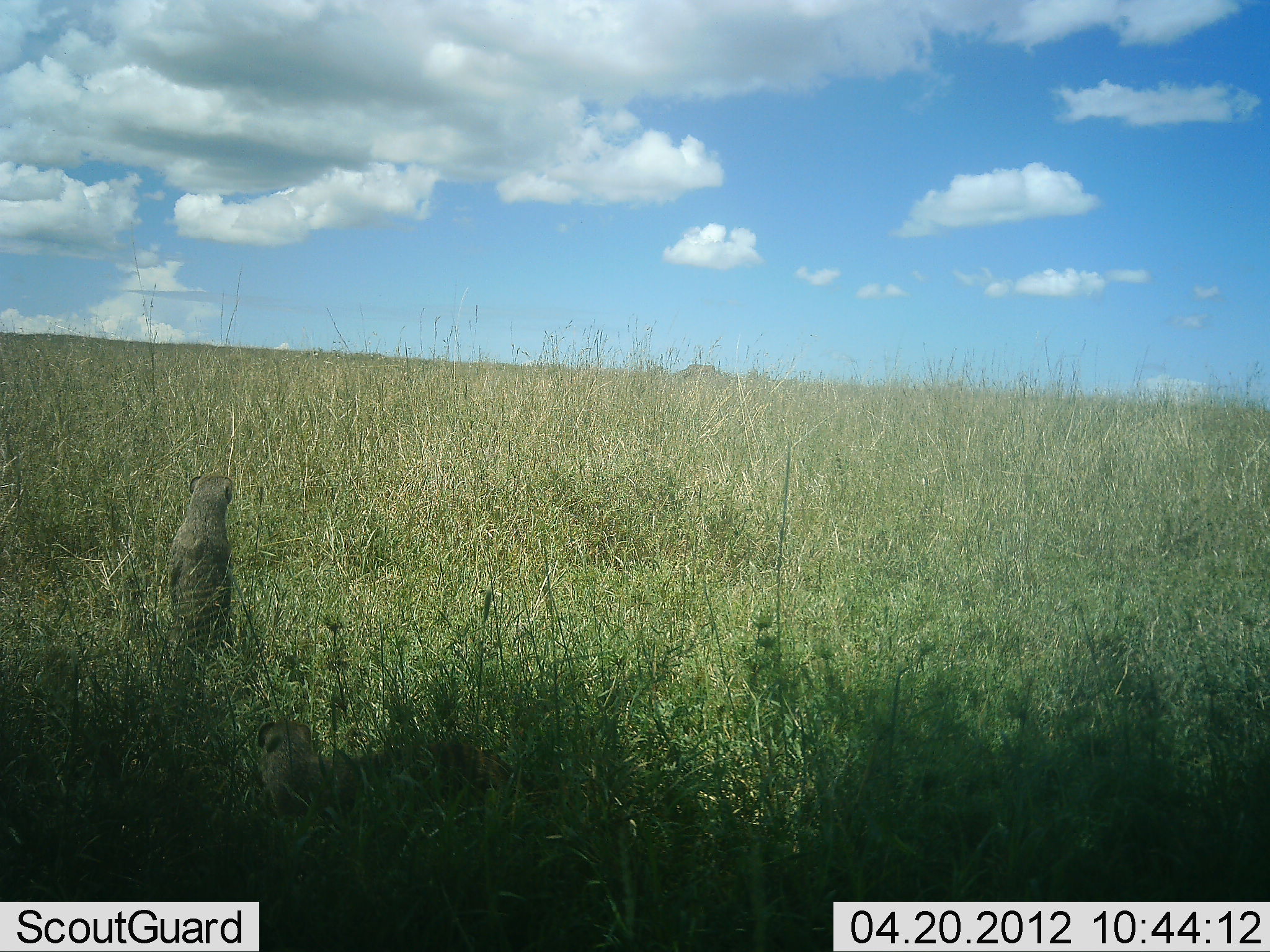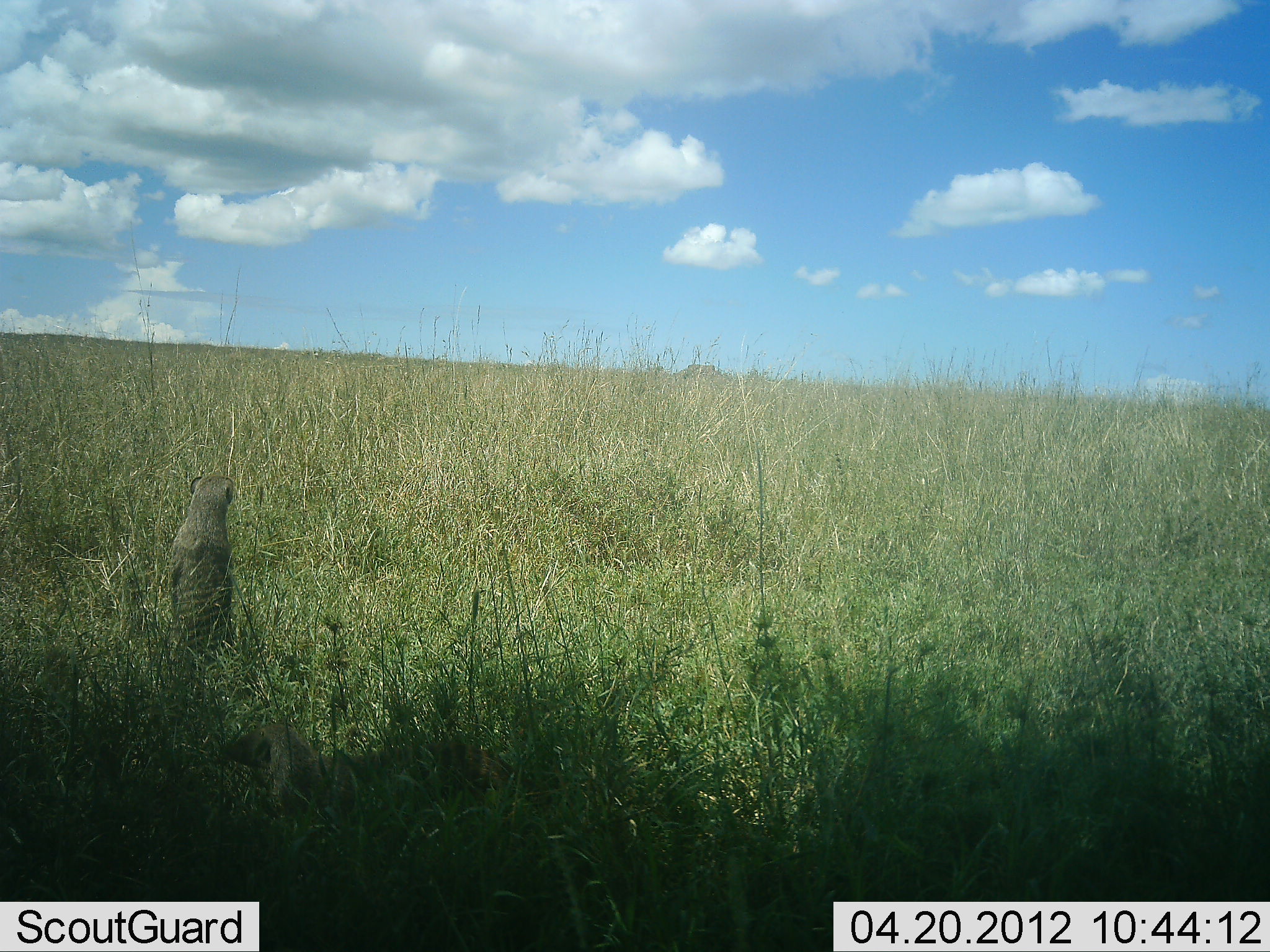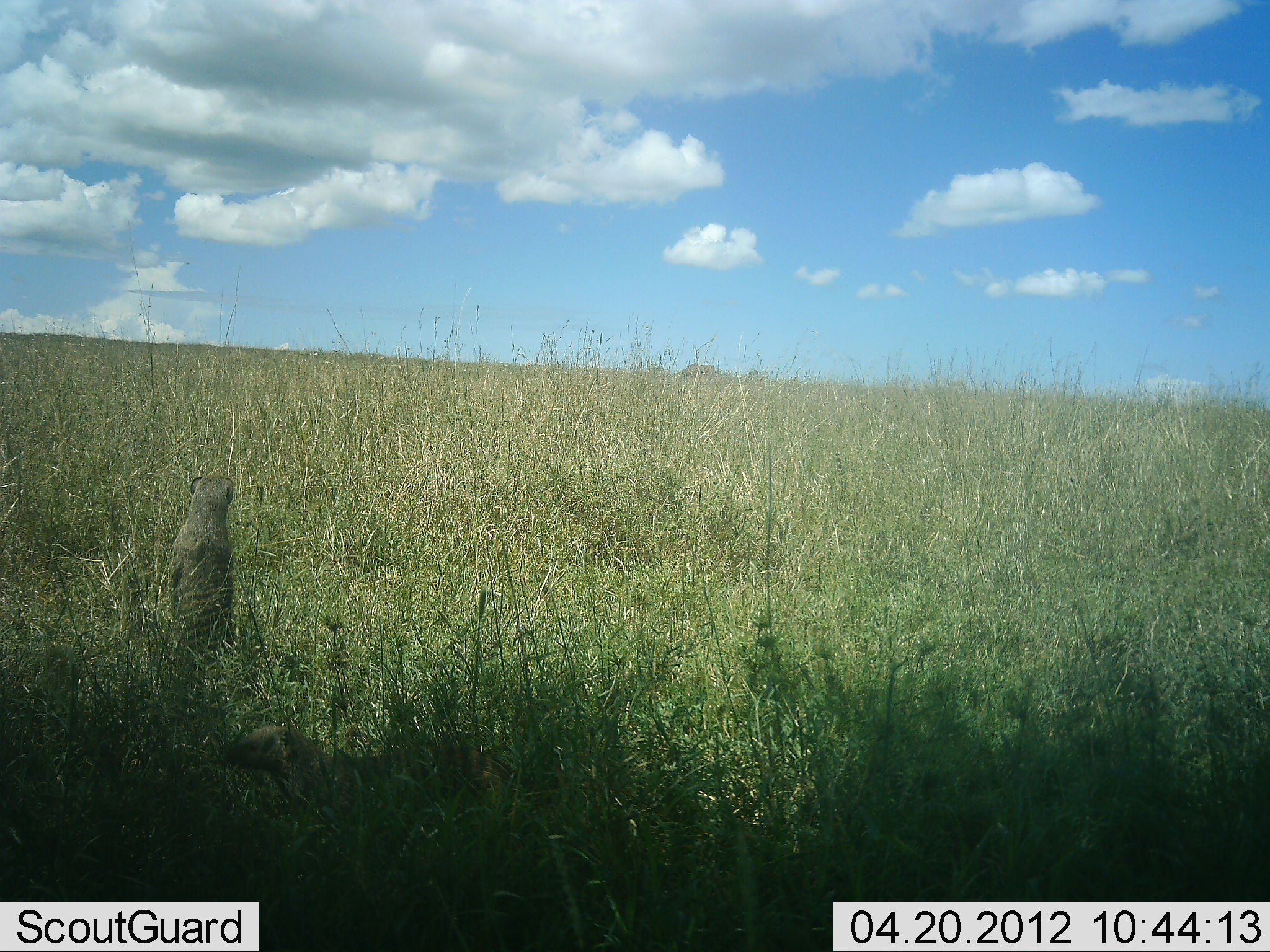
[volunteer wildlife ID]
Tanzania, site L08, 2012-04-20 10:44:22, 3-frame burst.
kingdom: Animalia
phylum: Chordata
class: Mammalia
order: Carnivora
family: Herpestidae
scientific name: Herpestidae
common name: mongoose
Mongoose (Herpestidae), count 2. Behavior (volunteer vote fractions): standing 100%, resting 26%, moving 7%, interacting 0%. Young present (vote fraction): 0%. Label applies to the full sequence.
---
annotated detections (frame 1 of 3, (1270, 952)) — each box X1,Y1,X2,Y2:
animal: 161,471,237,669; 251,718,328,840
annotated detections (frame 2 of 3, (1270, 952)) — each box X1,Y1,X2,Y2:
animal: 217,716,529,837; 164,471,240,669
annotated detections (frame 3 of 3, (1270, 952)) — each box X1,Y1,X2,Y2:
animal: 225,722,515,824; 168,470,239,669